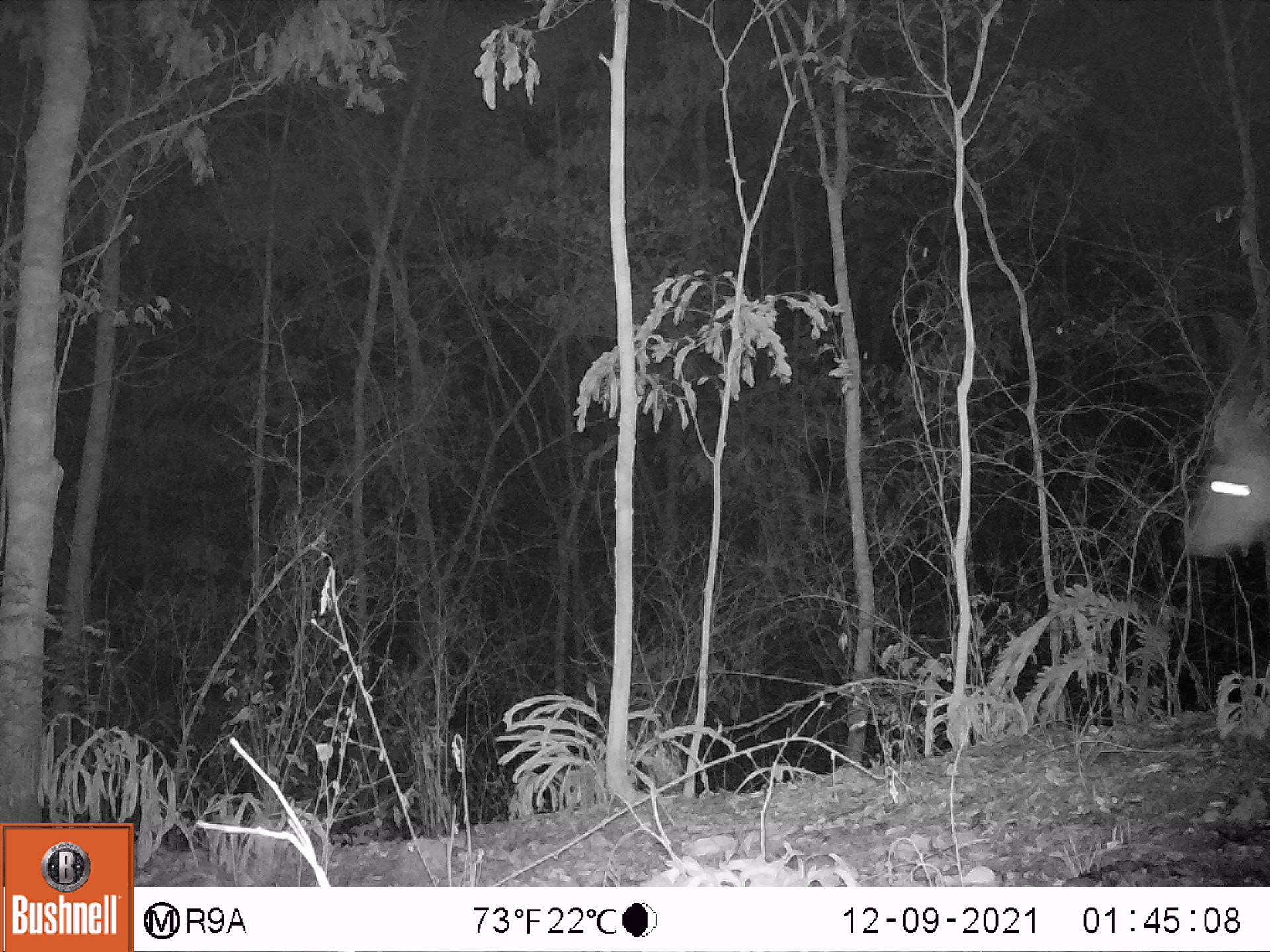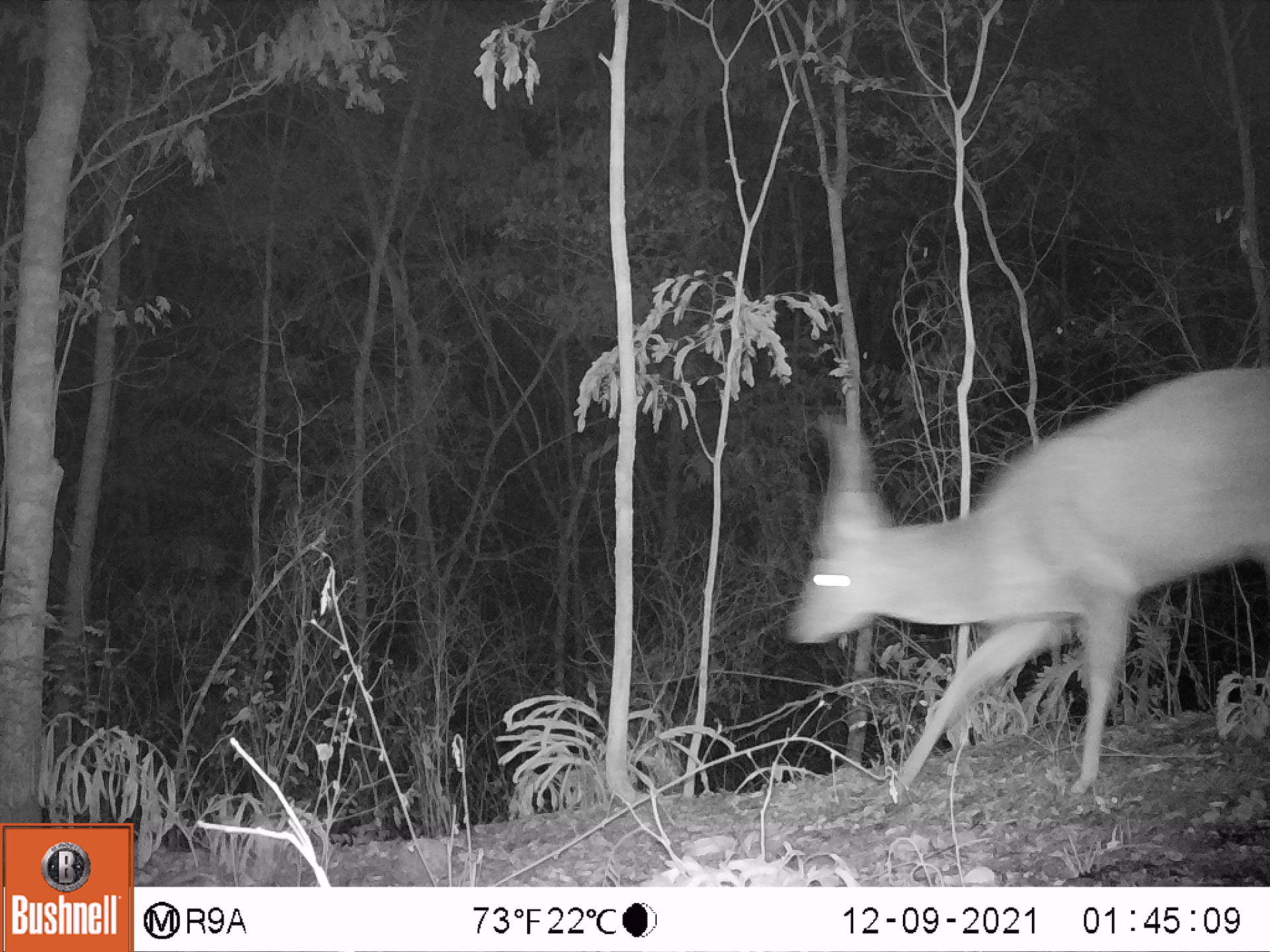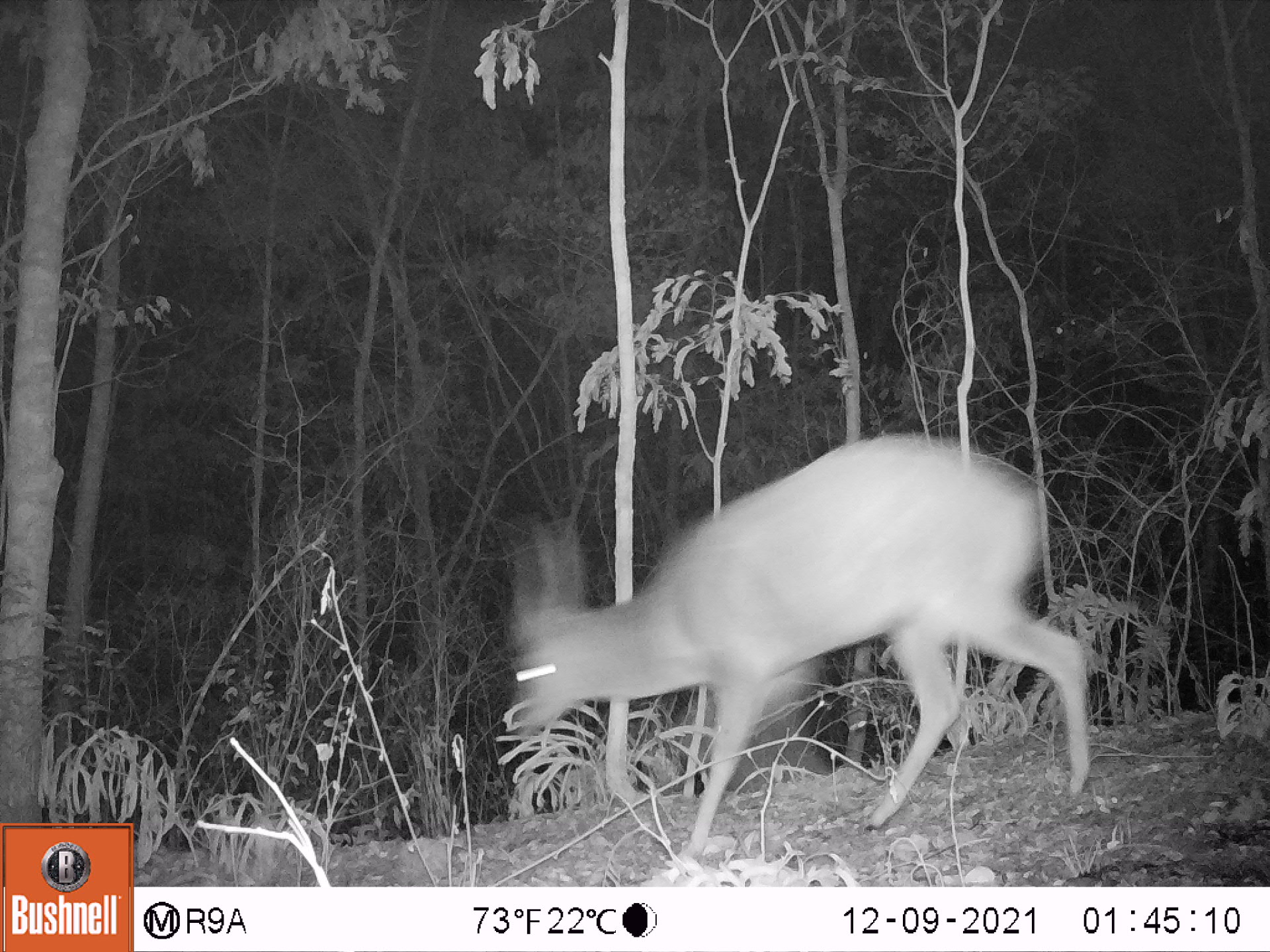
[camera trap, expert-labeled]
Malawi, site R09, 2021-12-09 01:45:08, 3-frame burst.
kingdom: Animalia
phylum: Chordata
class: Mammalia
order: Artiodactyla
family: Bovidae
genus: Tragelaphus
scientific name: Tragelaphus sylvaticus sylvaticus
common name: cape bushbuck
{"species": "cape bushbuck (Tragelaphus sylvaticus sylvaticus)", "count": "1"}